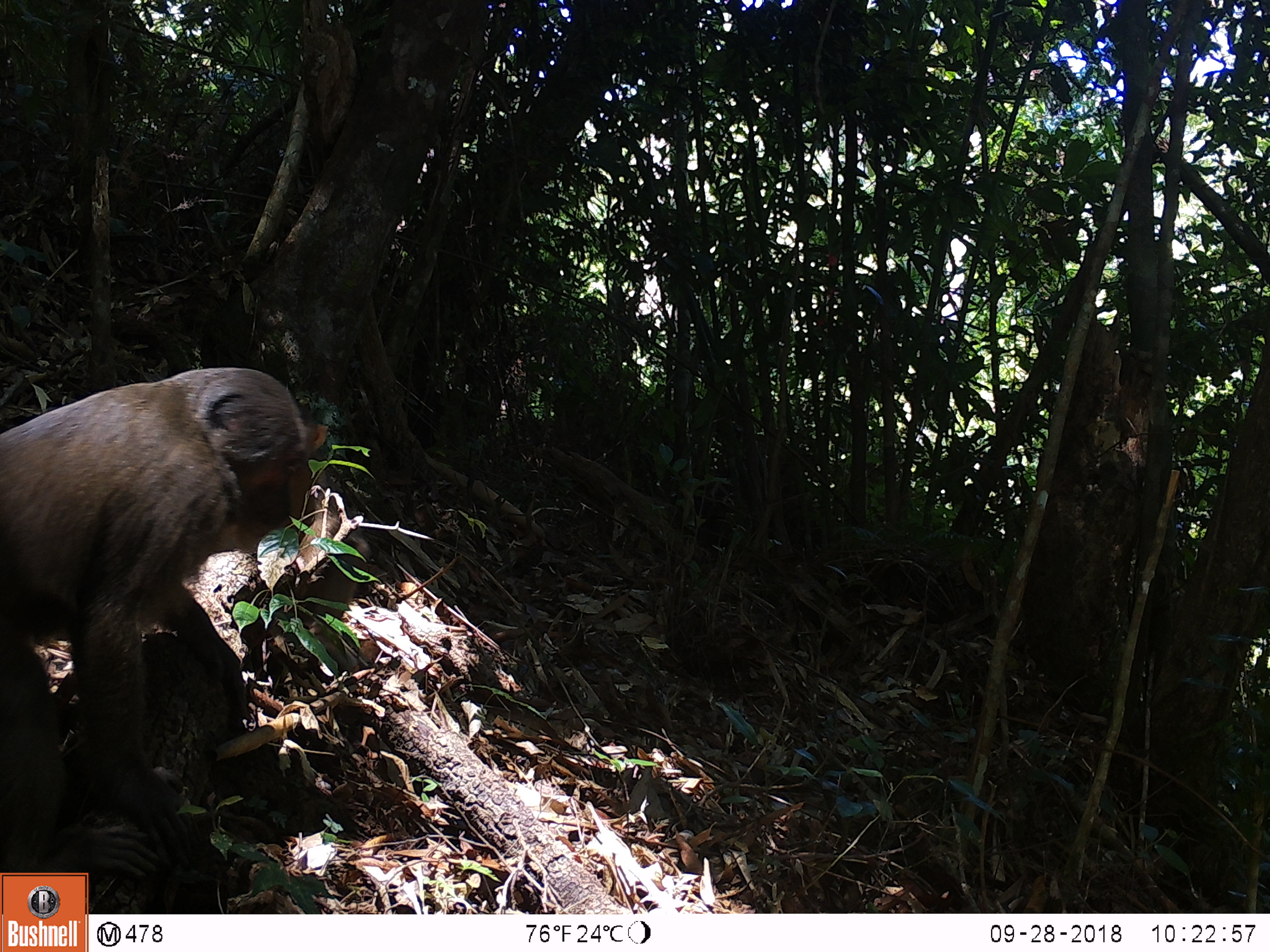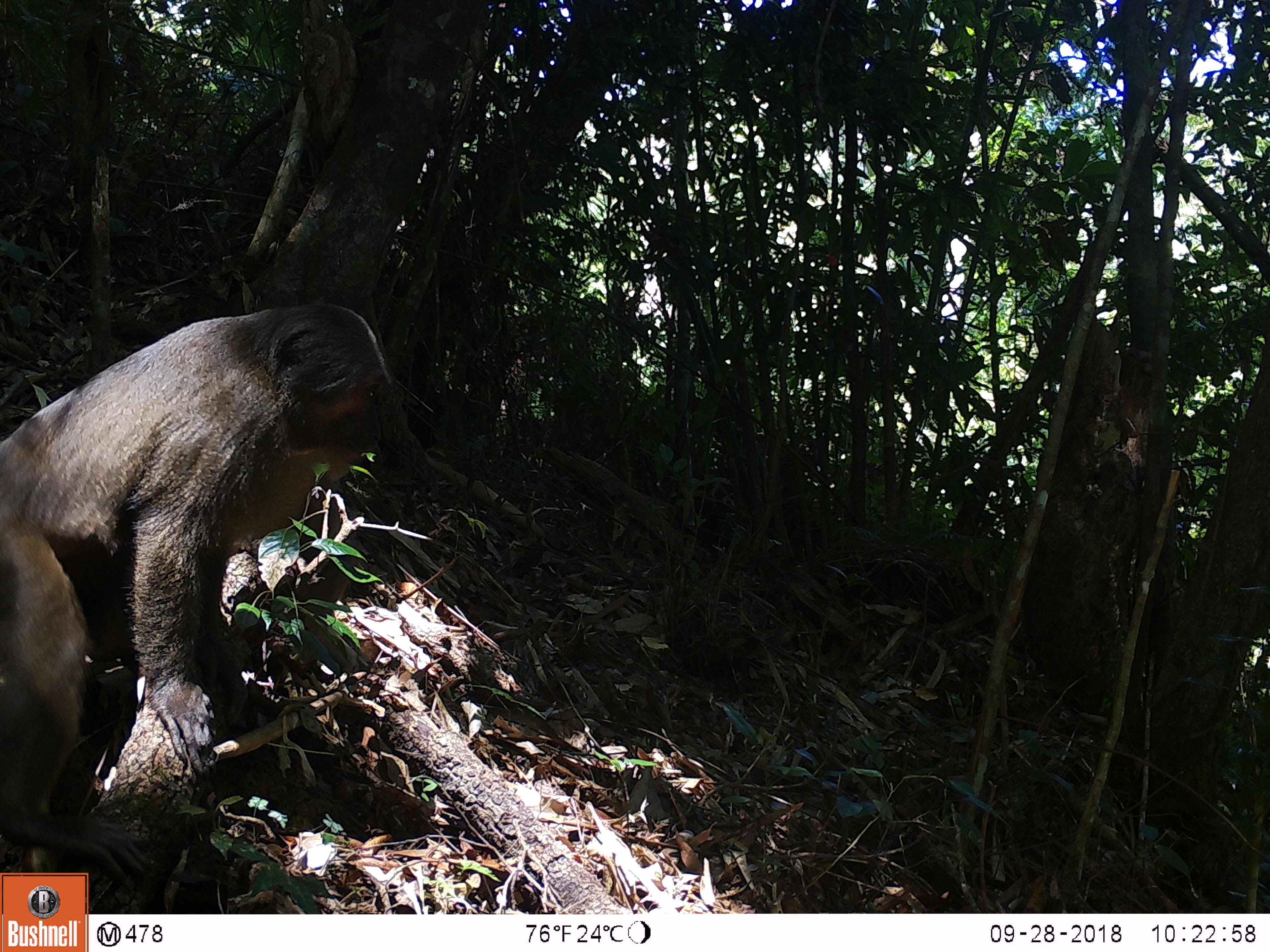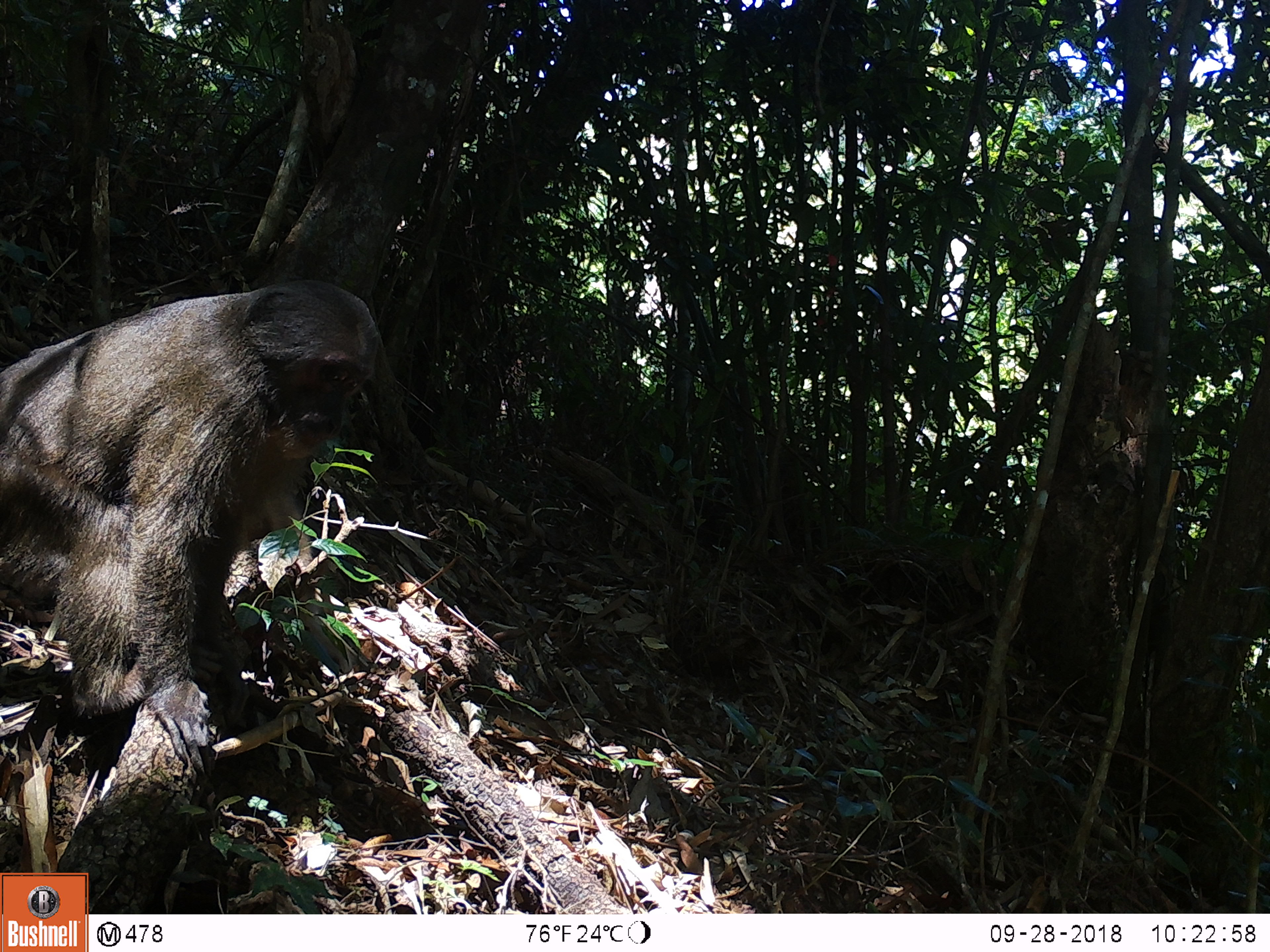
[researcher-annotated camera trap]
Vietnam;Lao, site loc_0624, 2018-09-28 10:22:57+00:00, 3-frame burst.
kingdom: Animalia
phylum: Chordata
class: Mammalia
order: Primates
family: Cercopithecidae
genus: Macaca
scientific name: Macaca arctoides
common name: stump-tailed macaque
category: stump tailed macaque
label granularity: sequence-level